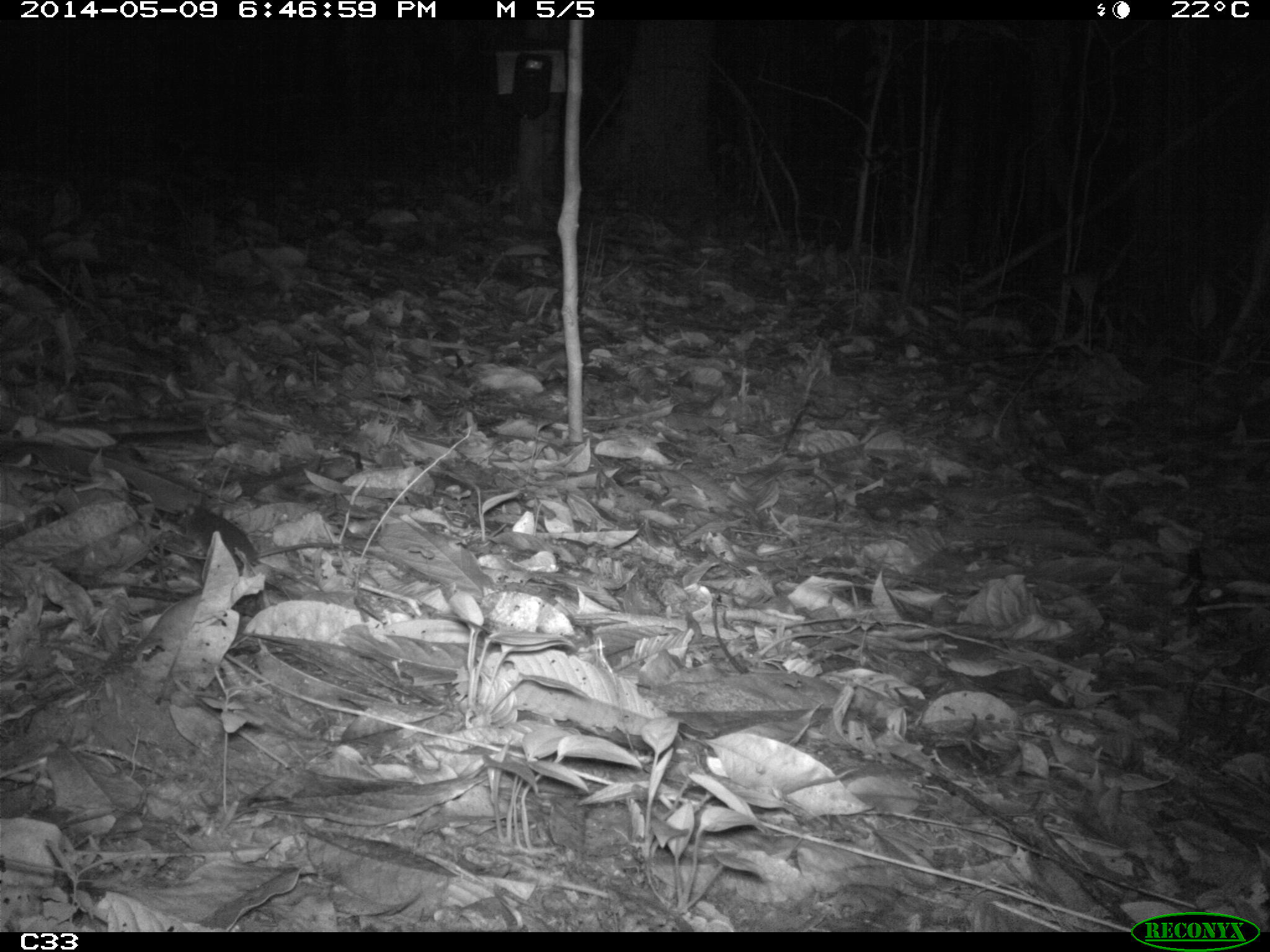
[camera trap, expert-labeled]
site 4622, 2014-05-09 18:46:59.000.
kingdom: Animalia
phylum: Chordata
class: Mammalia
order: Rodentia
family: Muridae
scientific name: Muridae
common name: mice, rats, and gerbils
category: unknown mouse or rat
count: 1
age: adult